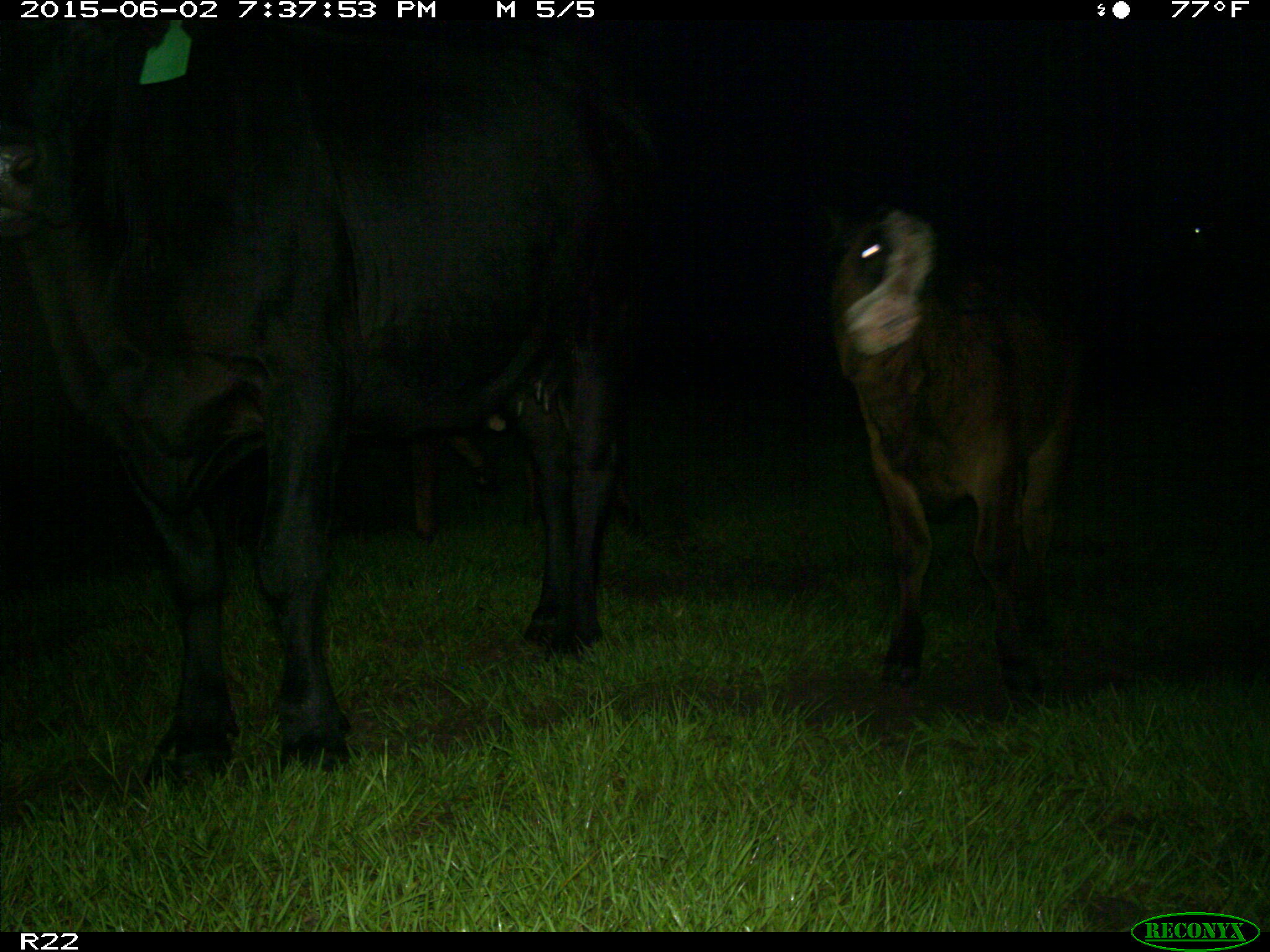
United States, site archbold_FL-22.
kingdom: Animalia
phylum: Chordata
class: Mammalia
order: Artiodactyla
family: Bovidae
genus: Bos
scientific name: Bos taurus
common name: domestic cow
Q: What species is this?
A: Bos taurus (domestic cow).